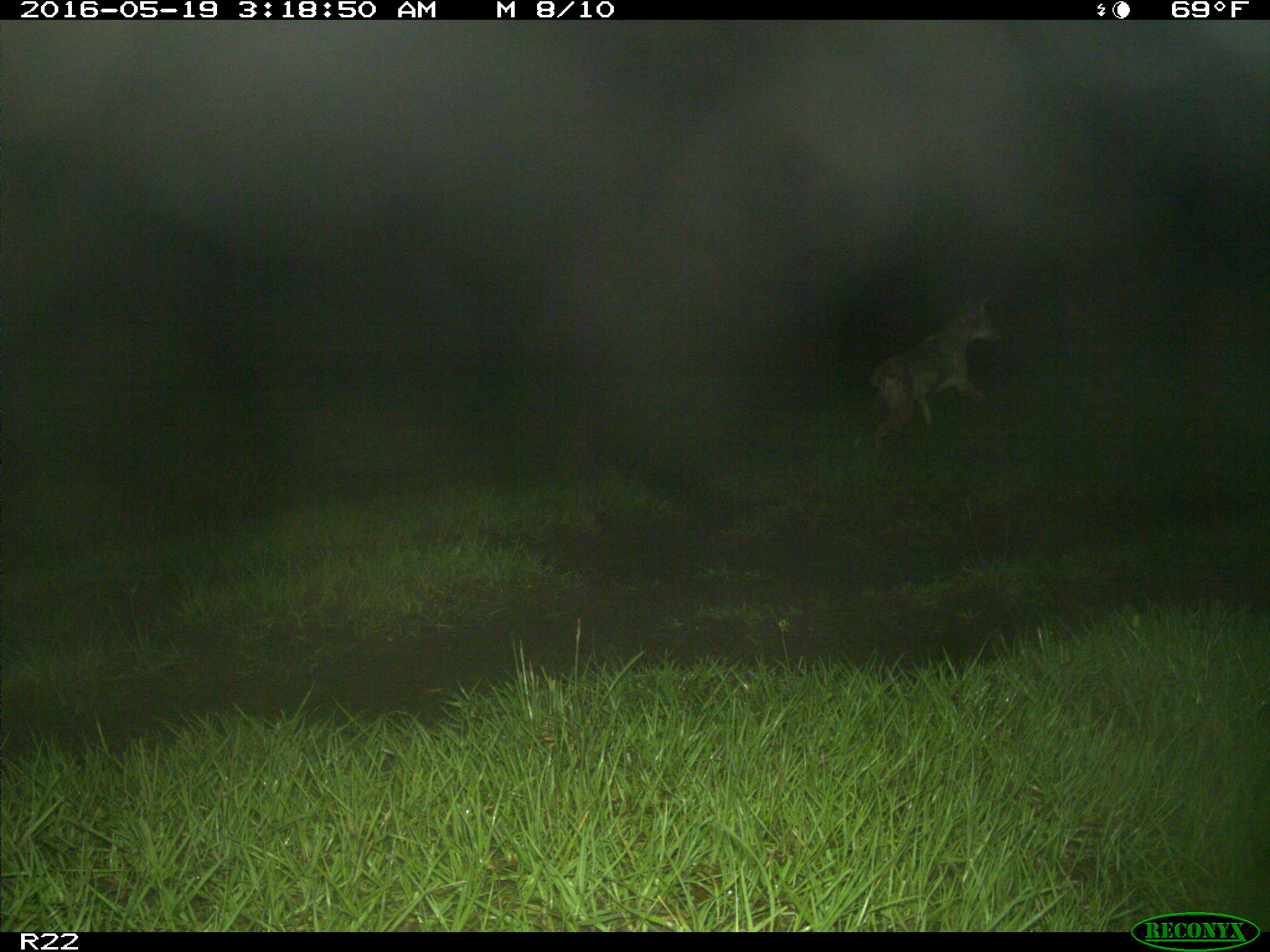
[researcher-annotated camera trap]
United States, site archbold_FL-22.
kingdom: Animalia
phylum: Chordata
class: Mammalia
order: Carnivora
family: Canidae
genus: Canis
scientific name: Canis latrans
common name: coyote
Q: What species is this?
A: Canis latrans (coyote).